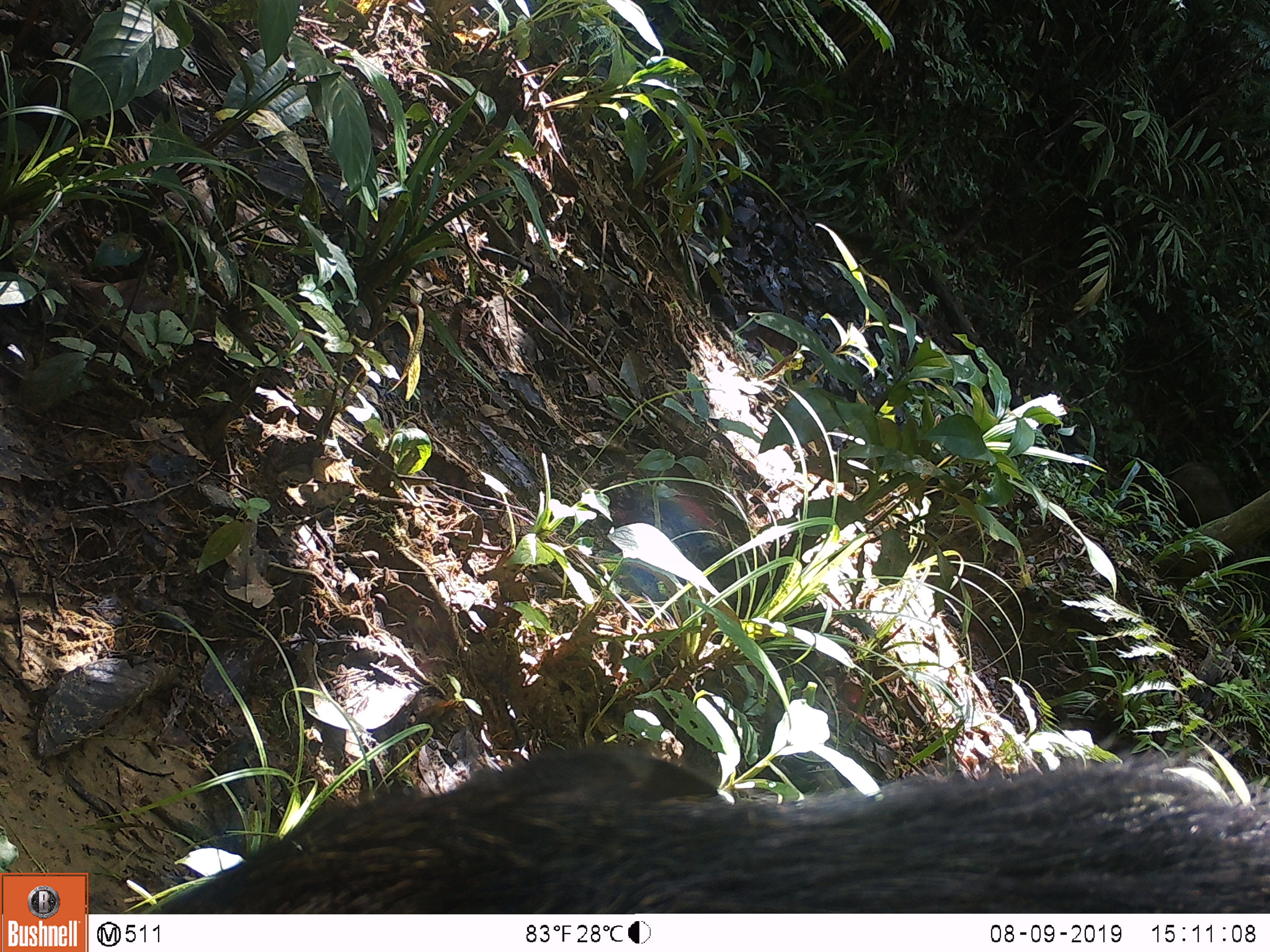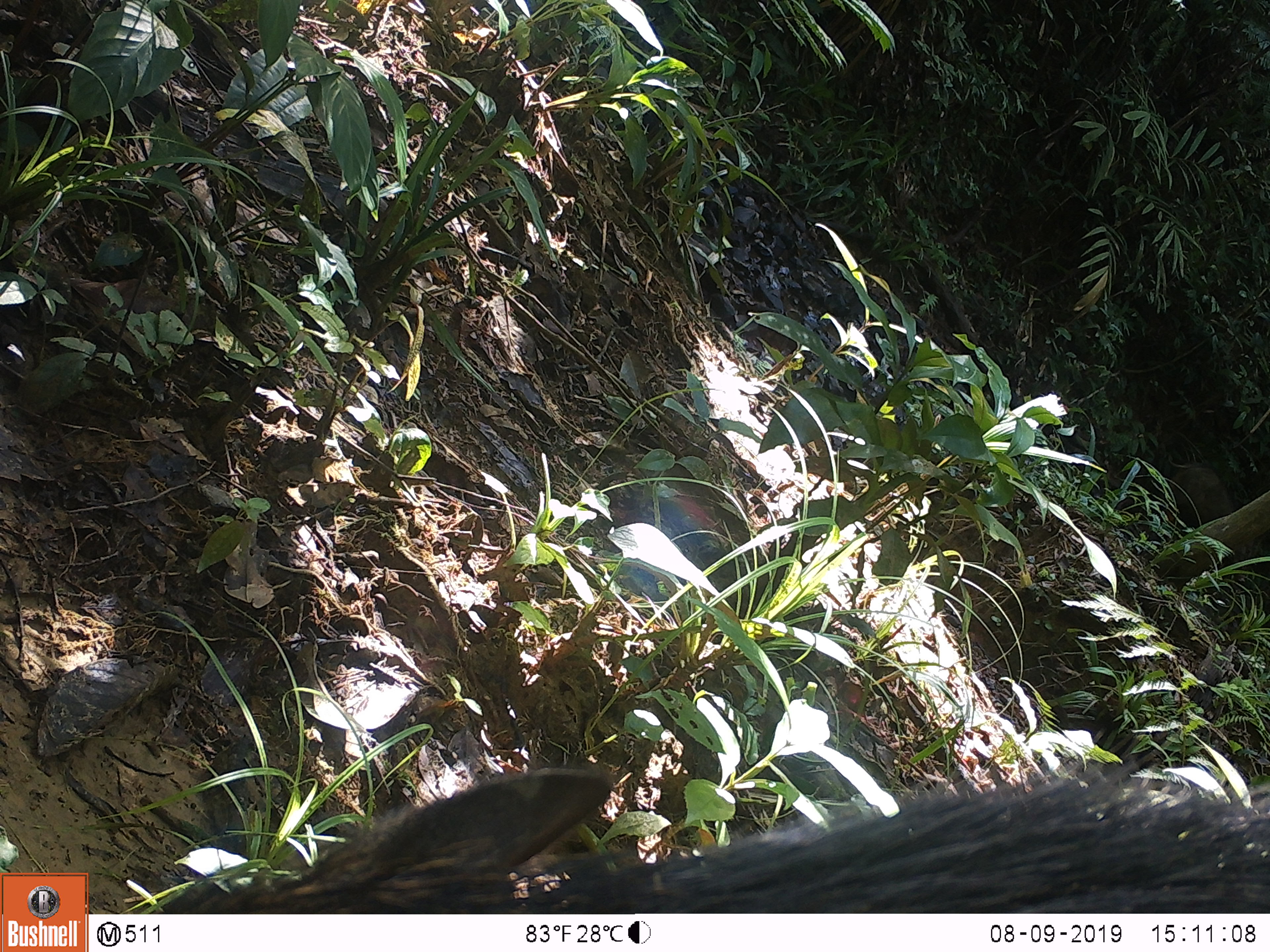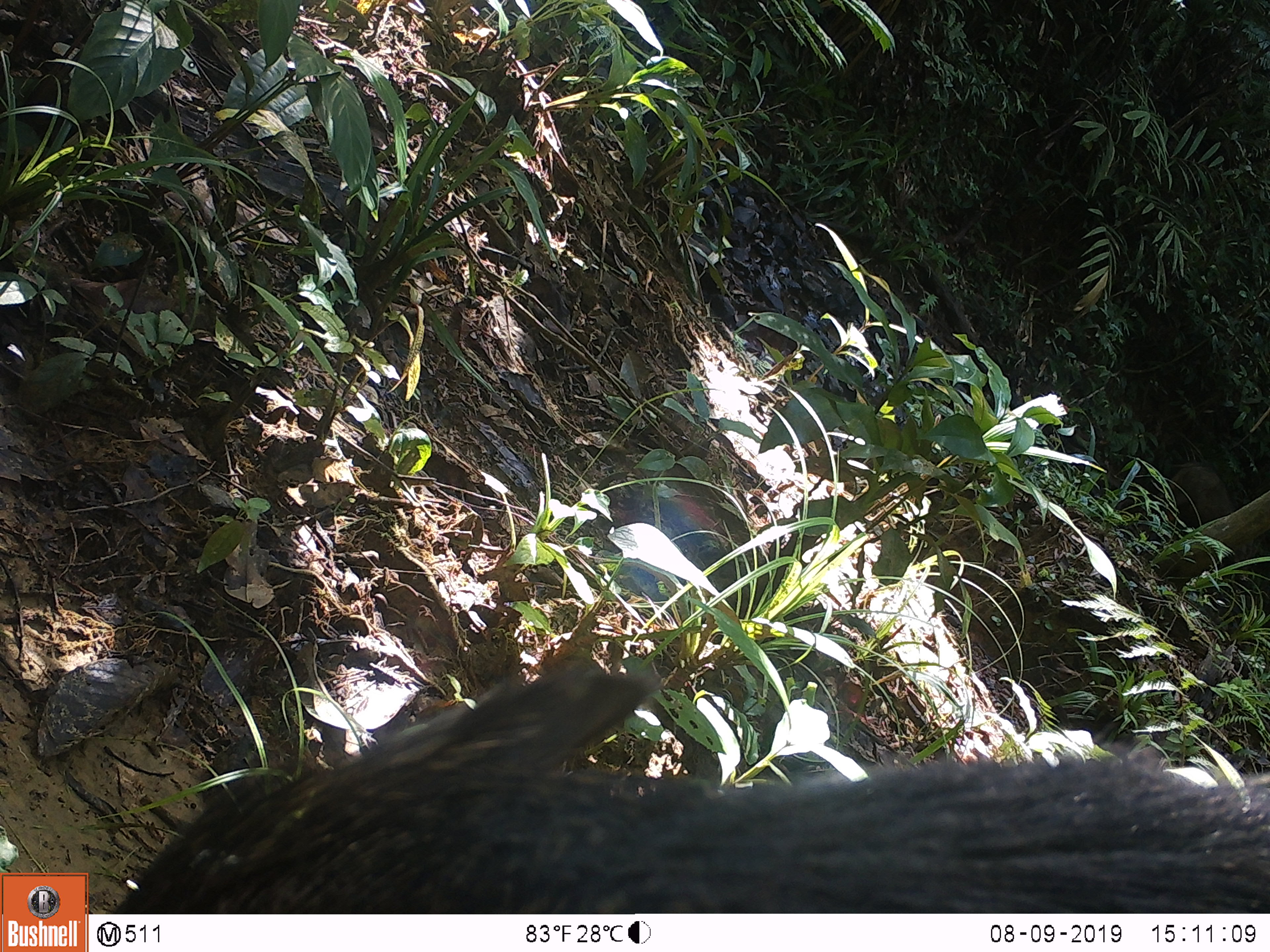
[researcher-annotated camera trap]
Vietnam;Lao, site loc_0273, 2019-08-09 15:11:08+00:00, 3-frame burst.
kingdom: Animalia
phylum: Chordata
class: Mammalia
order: Artiodactyla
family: Suidae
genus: Sus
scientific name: Sus scrofa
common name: eurasian wild pig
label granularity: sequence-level